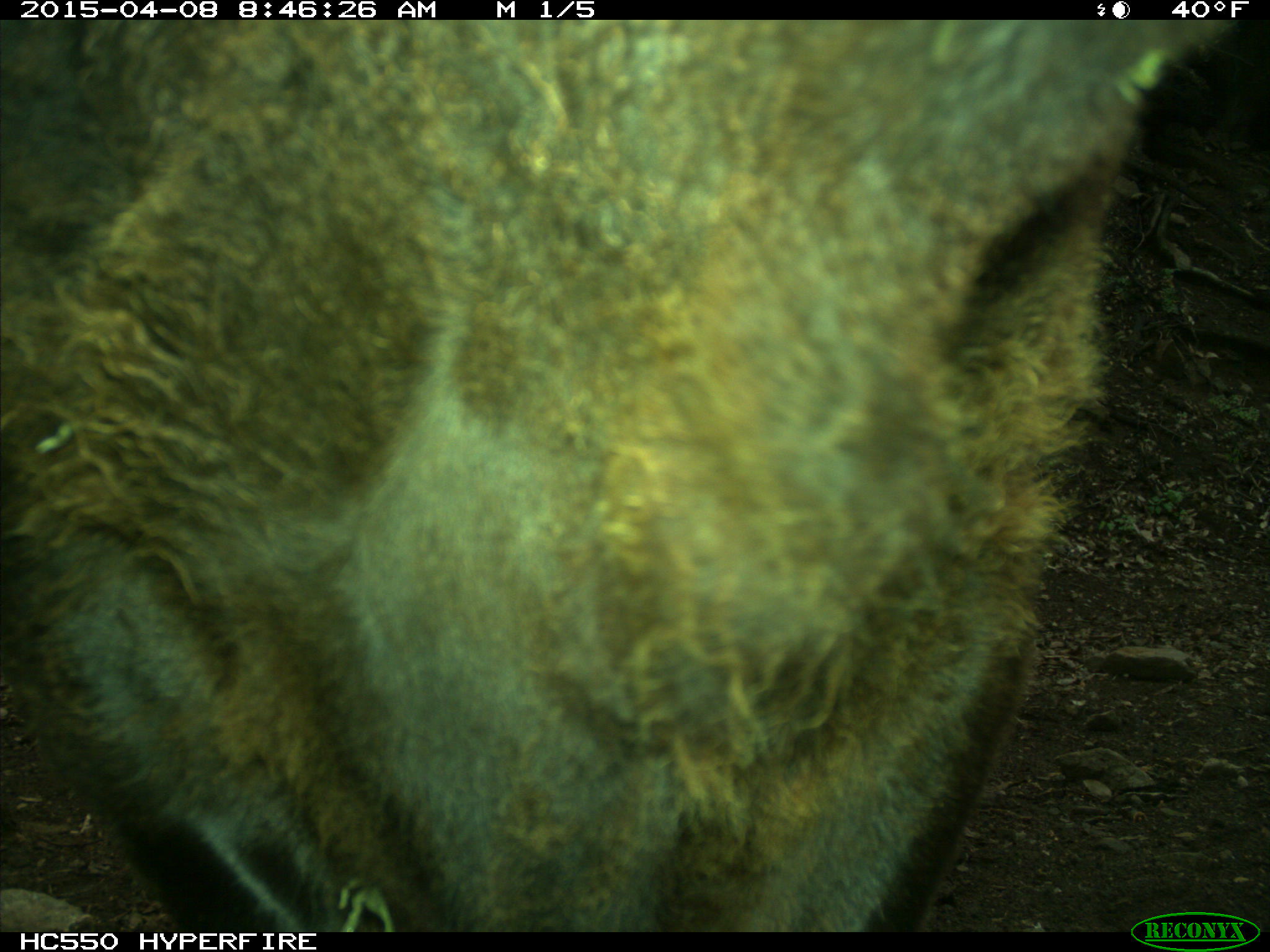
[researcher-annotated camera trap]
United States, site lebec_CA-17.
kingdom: Animalia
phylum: Chordata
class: Mammalia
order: Artiodactyla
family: Bovidae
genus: Bos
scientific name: Bos taurus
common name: domestic cow